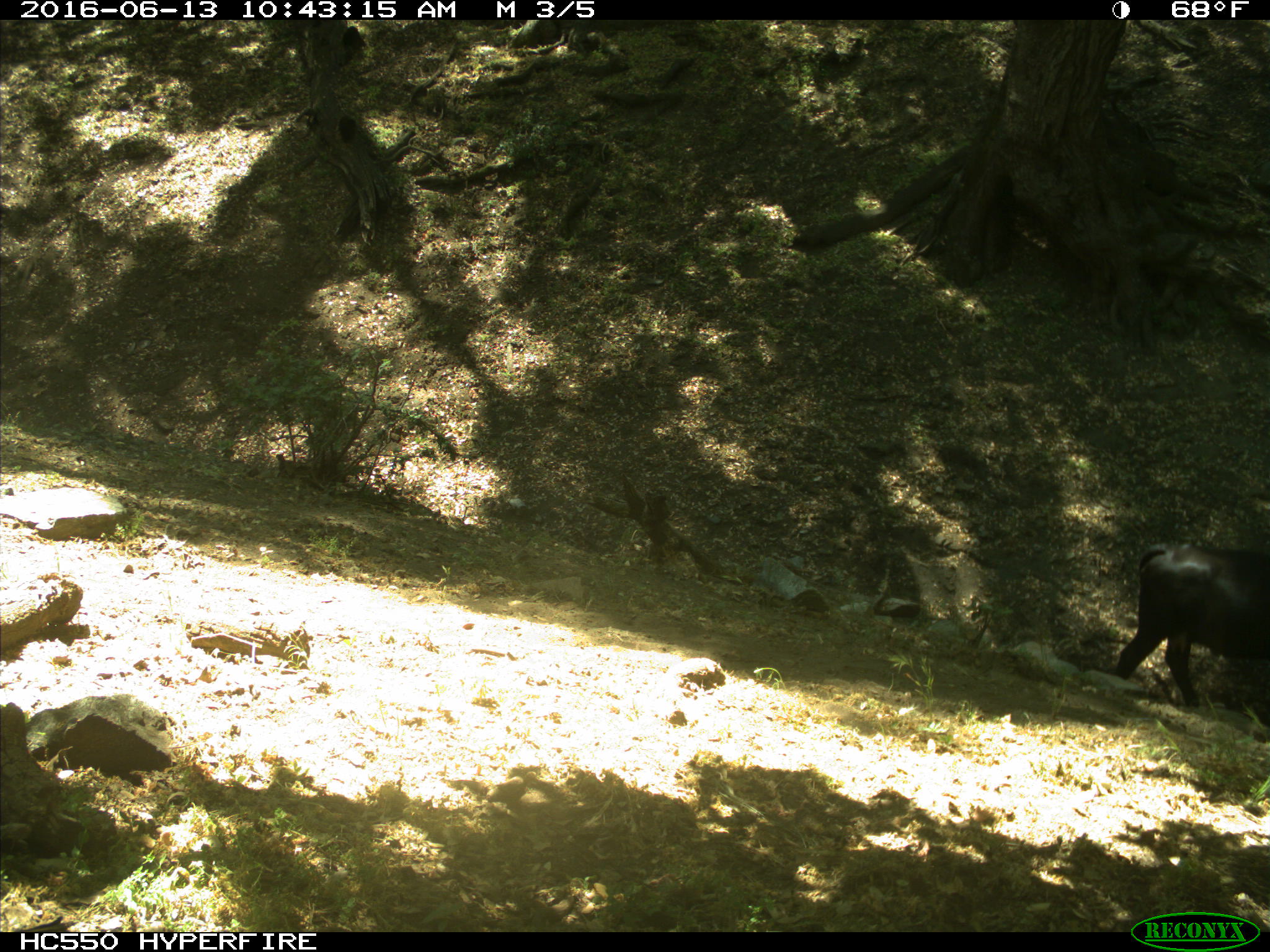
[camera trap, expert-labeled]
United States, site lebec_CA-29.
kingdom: Animalia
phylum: Chordata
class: Mammalia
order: Artiodactyla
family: Bovidae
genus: Bos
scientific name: Bos taurus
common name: domestic cow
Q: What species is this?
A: Bos taurus (domestic cow).